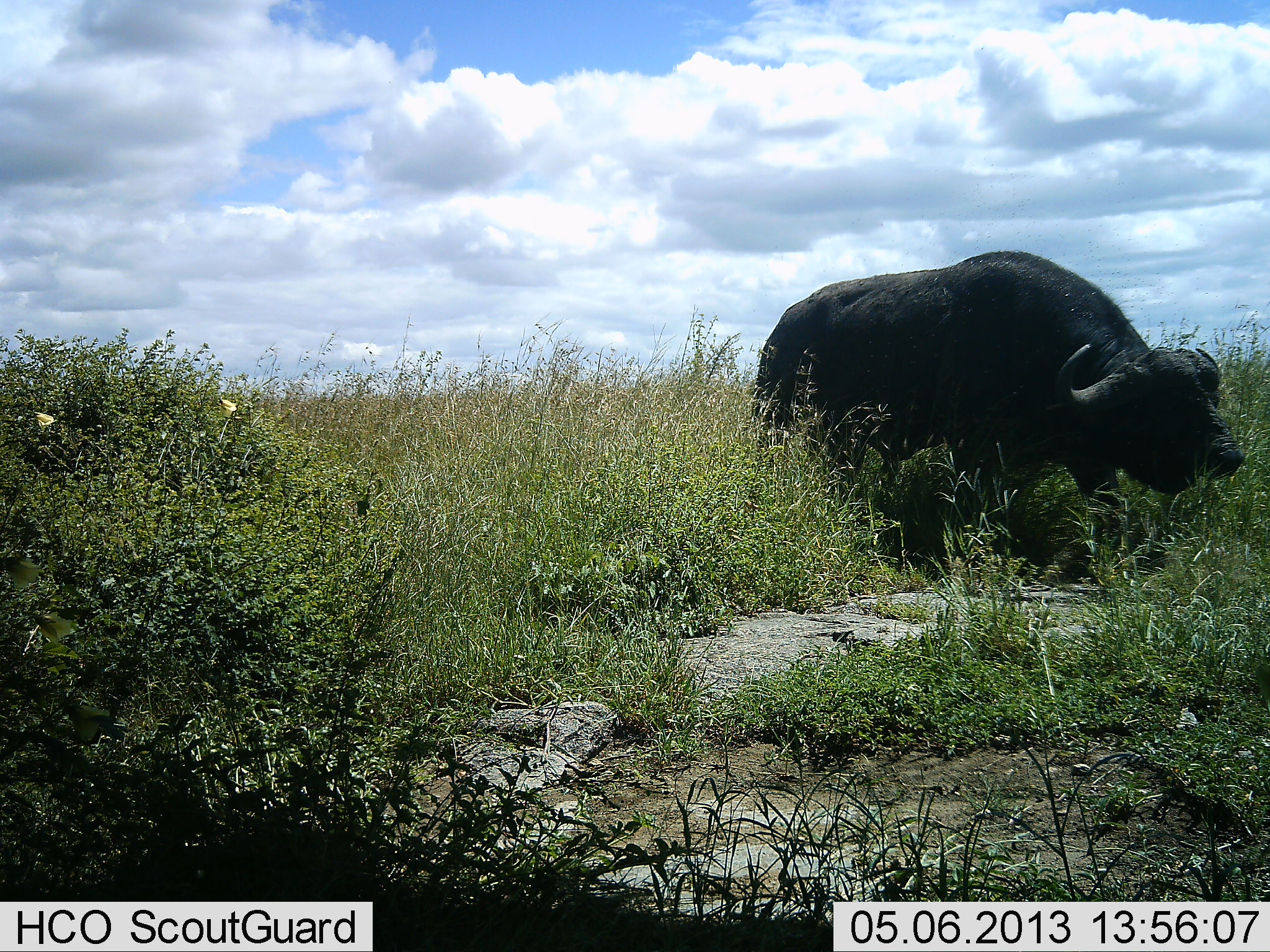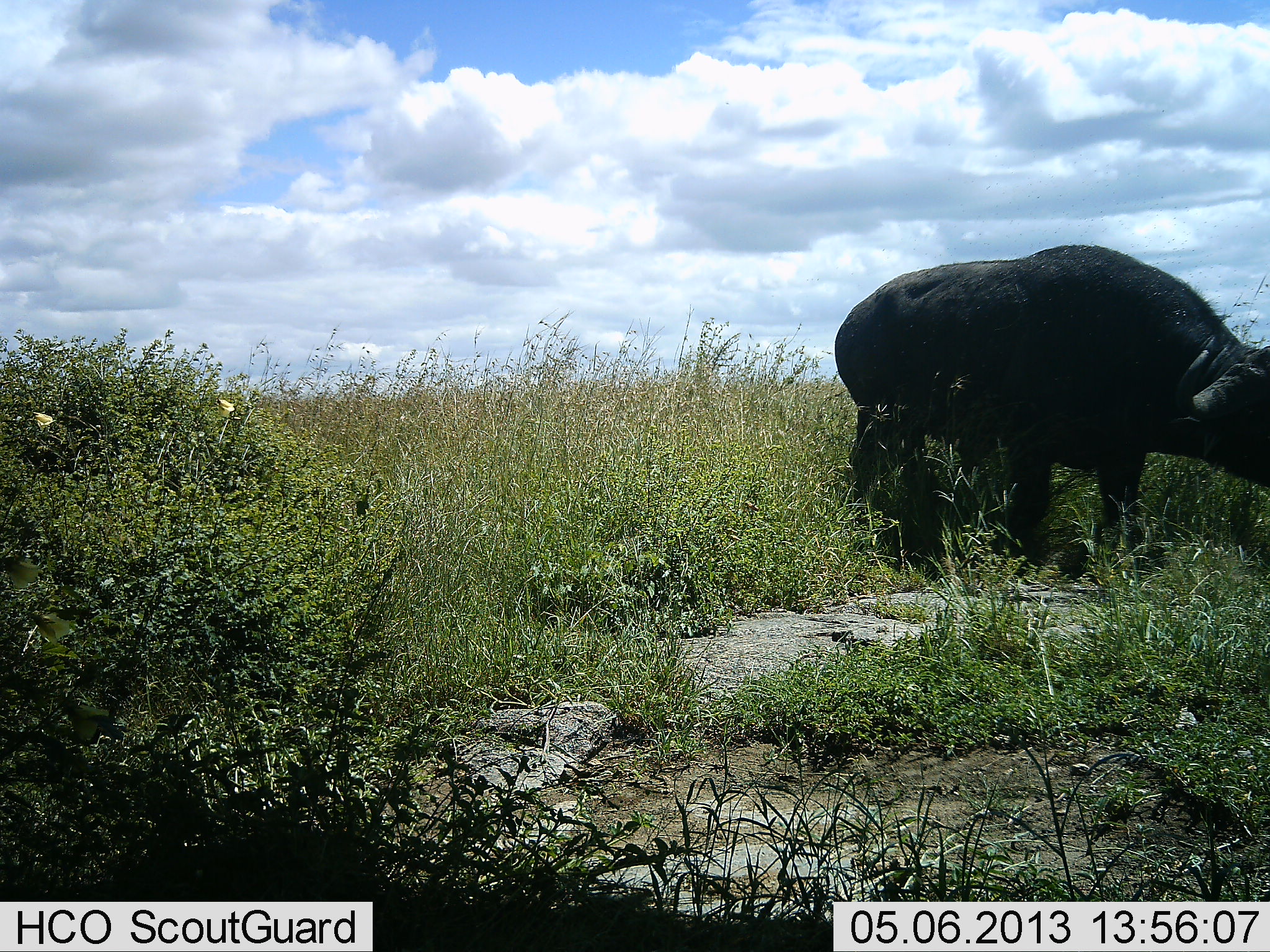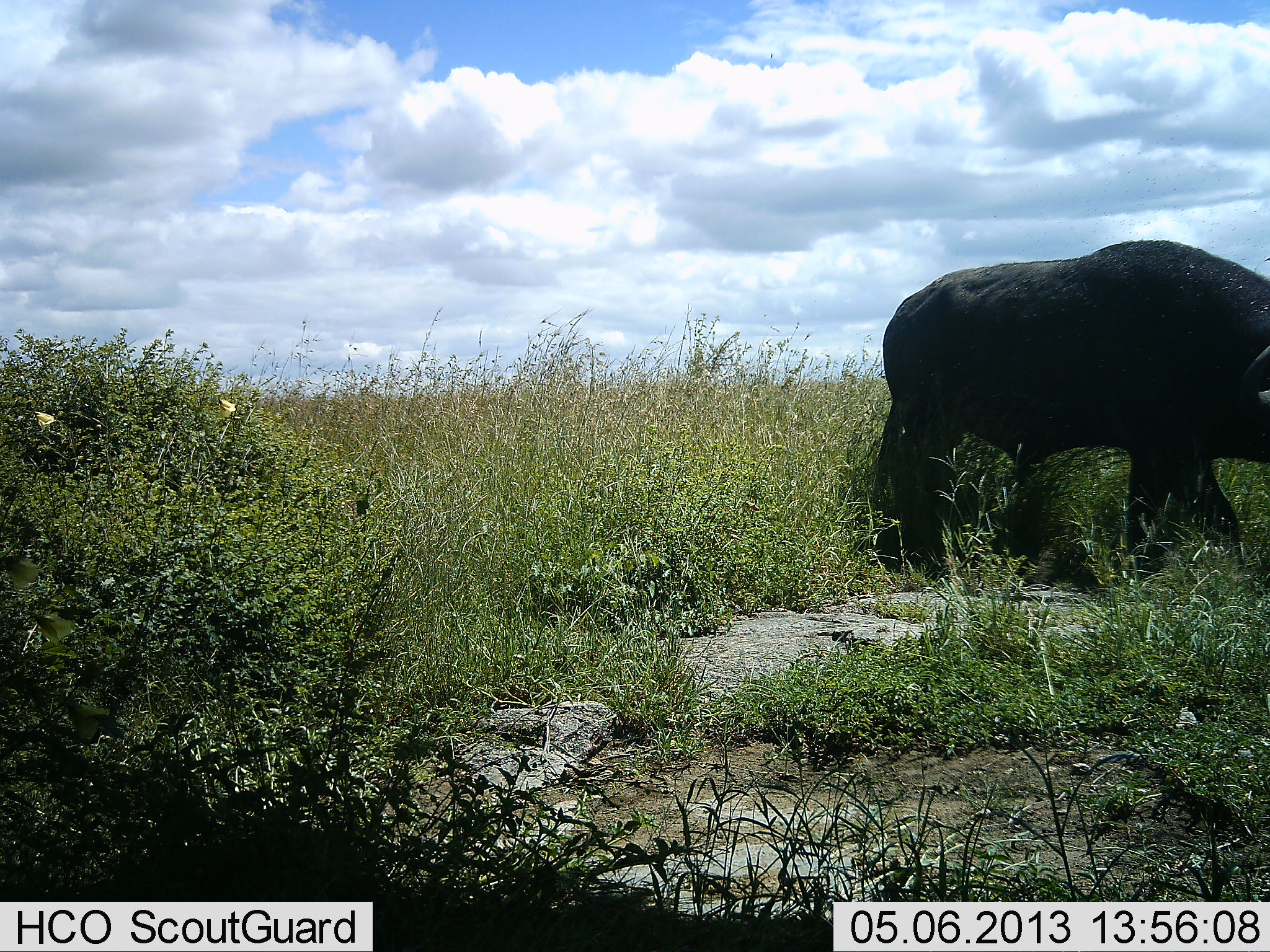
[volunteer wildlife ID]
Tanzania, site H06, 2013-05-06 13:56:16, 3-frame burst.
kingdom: Animalia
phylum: Chordata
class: Mammalia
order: Artiodactyla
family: Bovidae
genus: Syncerus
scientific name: Syncerus caffer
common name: cape buffalo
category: buffalo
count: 1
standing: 4%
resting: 0%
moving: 89%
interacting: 0%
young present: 0%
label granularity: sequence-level